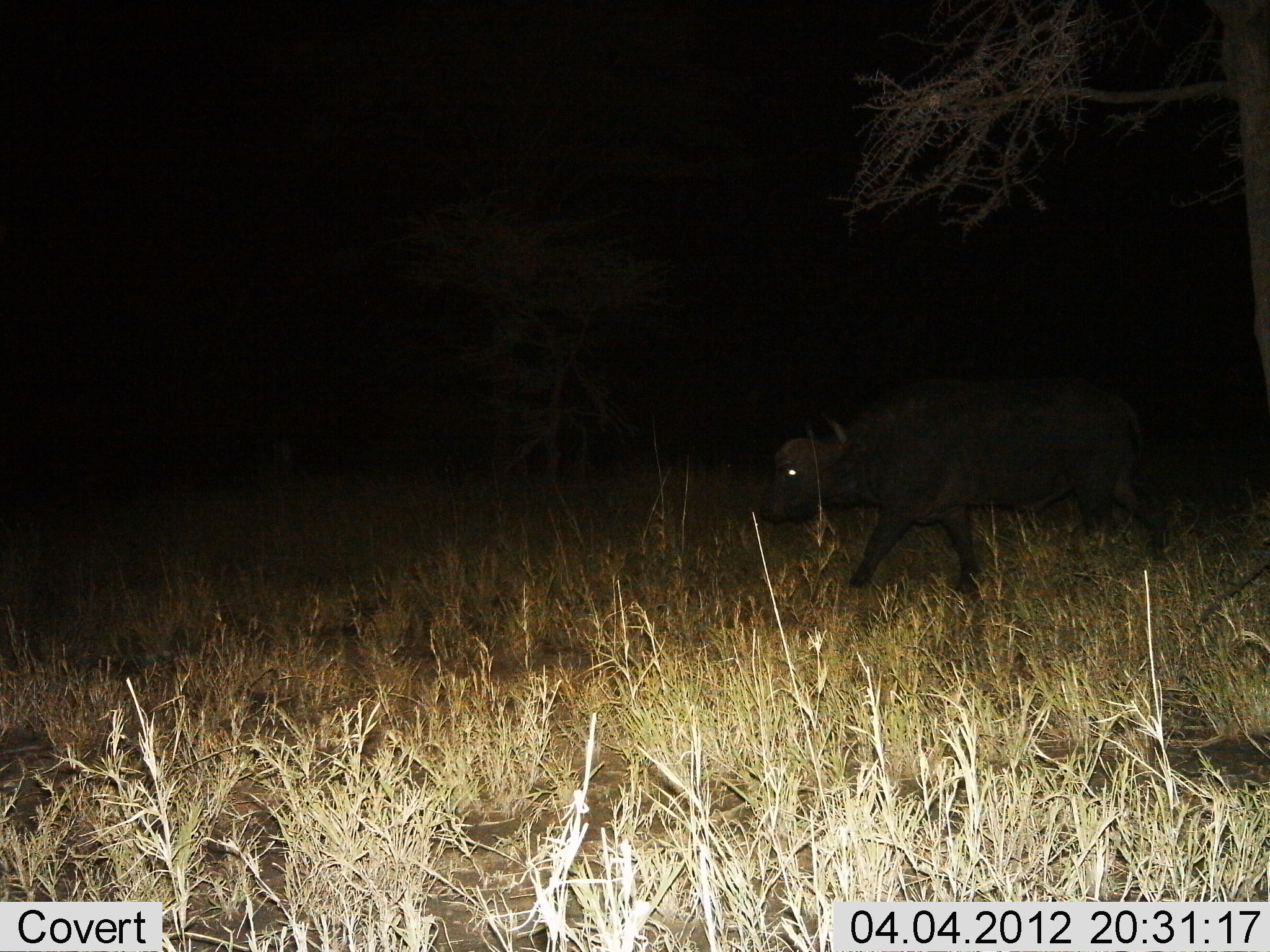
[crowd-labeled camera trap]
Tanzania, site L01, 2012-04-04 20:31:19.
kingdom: Animalia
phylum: Chordata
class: Mammalia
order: Artiodactyla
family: Bovidae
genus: Syncerus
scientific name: Syncerus caffer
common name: cape buffalo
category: buffalo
Buffalo (cape buffalo) (Syncerus caffer), count 1. Behavior (volunteer vote fractions): standing 8%, resting 0%, moving 92%, interacting 0%. Young present (vote fraction): 0%. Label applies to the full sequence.